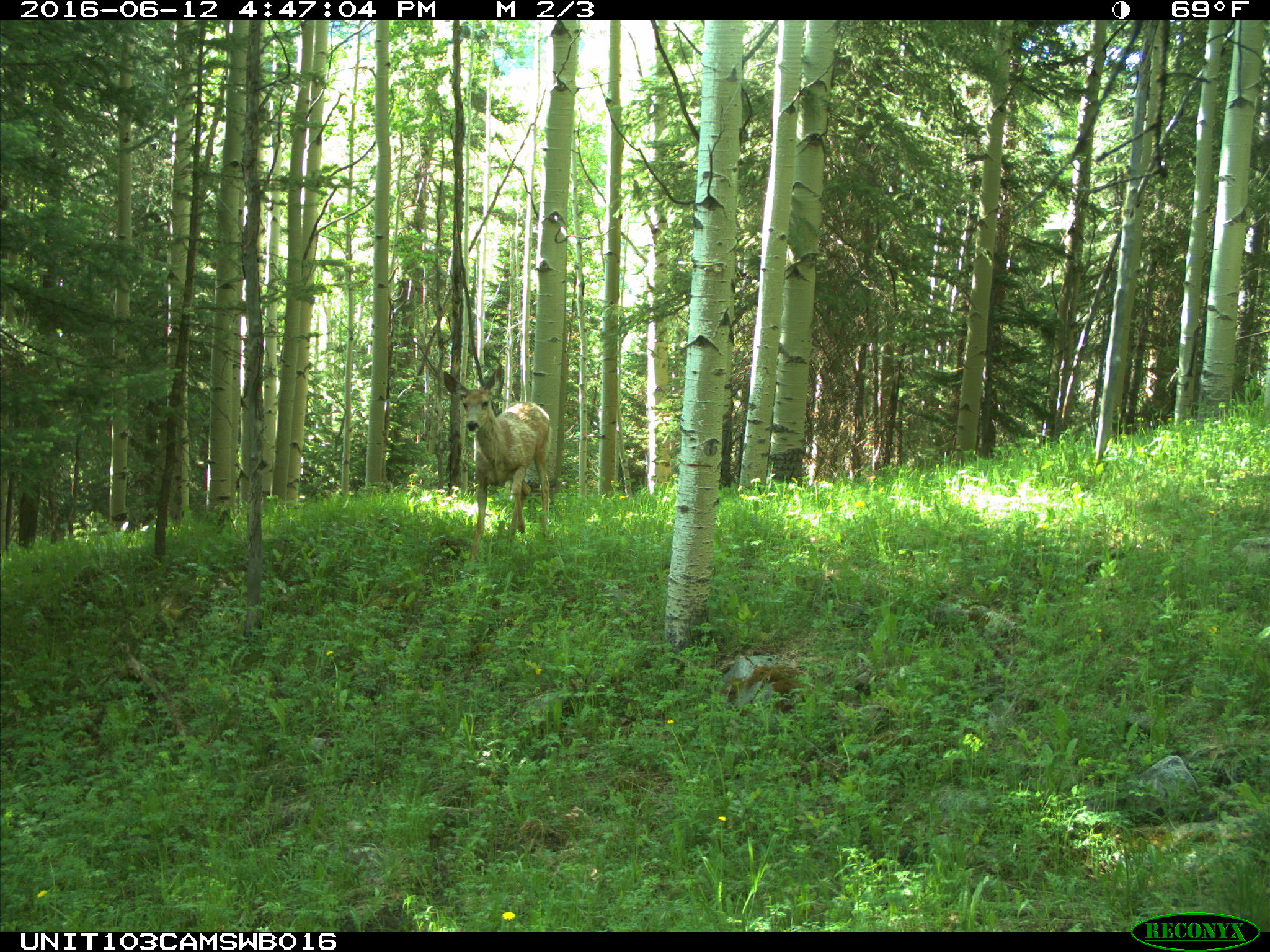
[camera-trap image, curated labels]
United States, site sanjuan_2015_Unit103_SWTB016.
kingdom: Animalia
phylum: Chordata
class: Mammalia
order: Artiodactyla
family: Cervidae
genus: Odocoileus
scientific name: Odocoileus hemionus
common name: mule deer